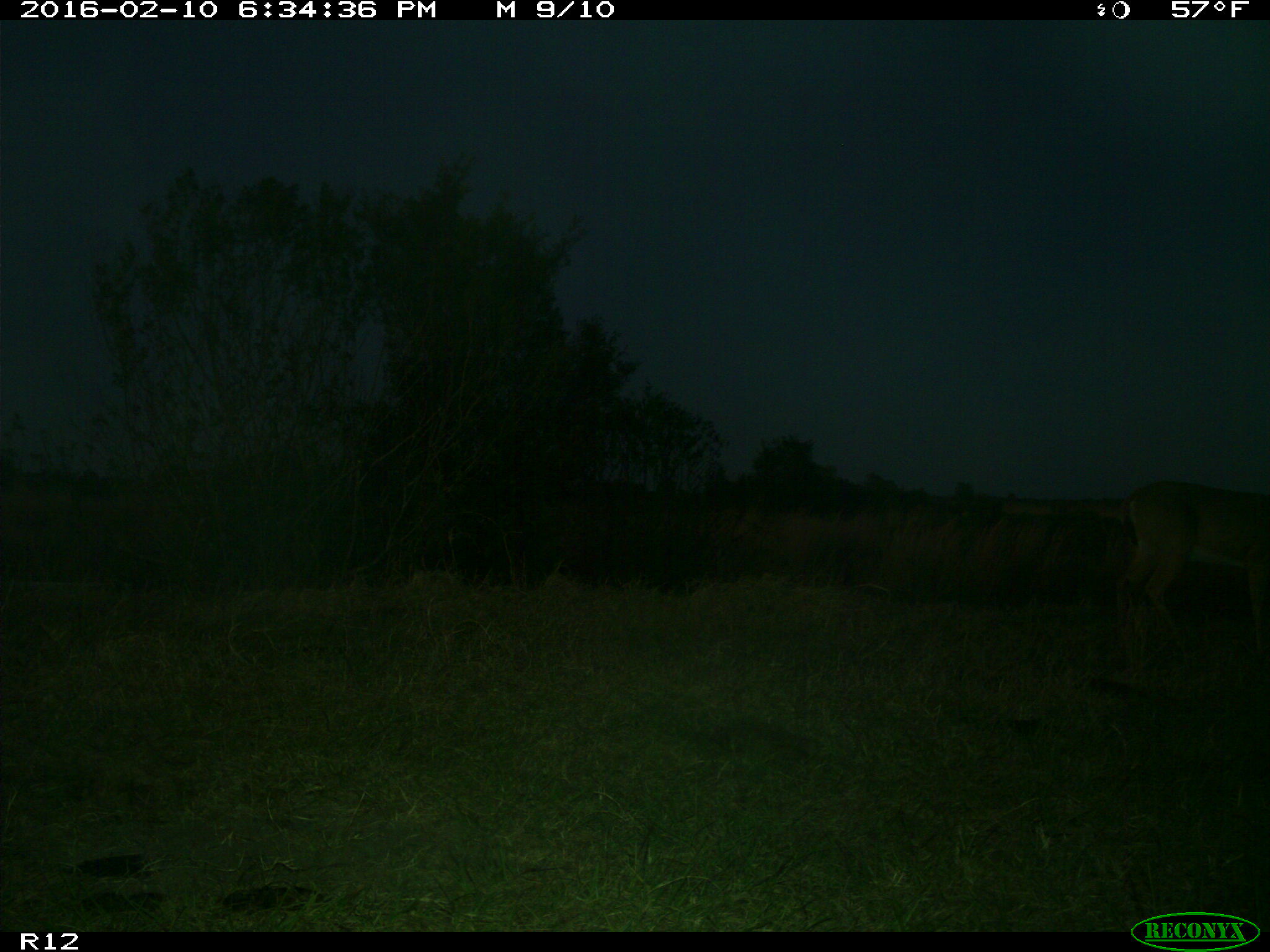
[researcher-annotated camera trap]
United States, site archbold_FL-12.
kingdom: Animalia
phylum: Chordata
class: Mammalia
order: Artiodactyla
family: Cervidae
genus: Odocoileus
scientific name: Odocoileus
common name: deer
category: unidentified deer